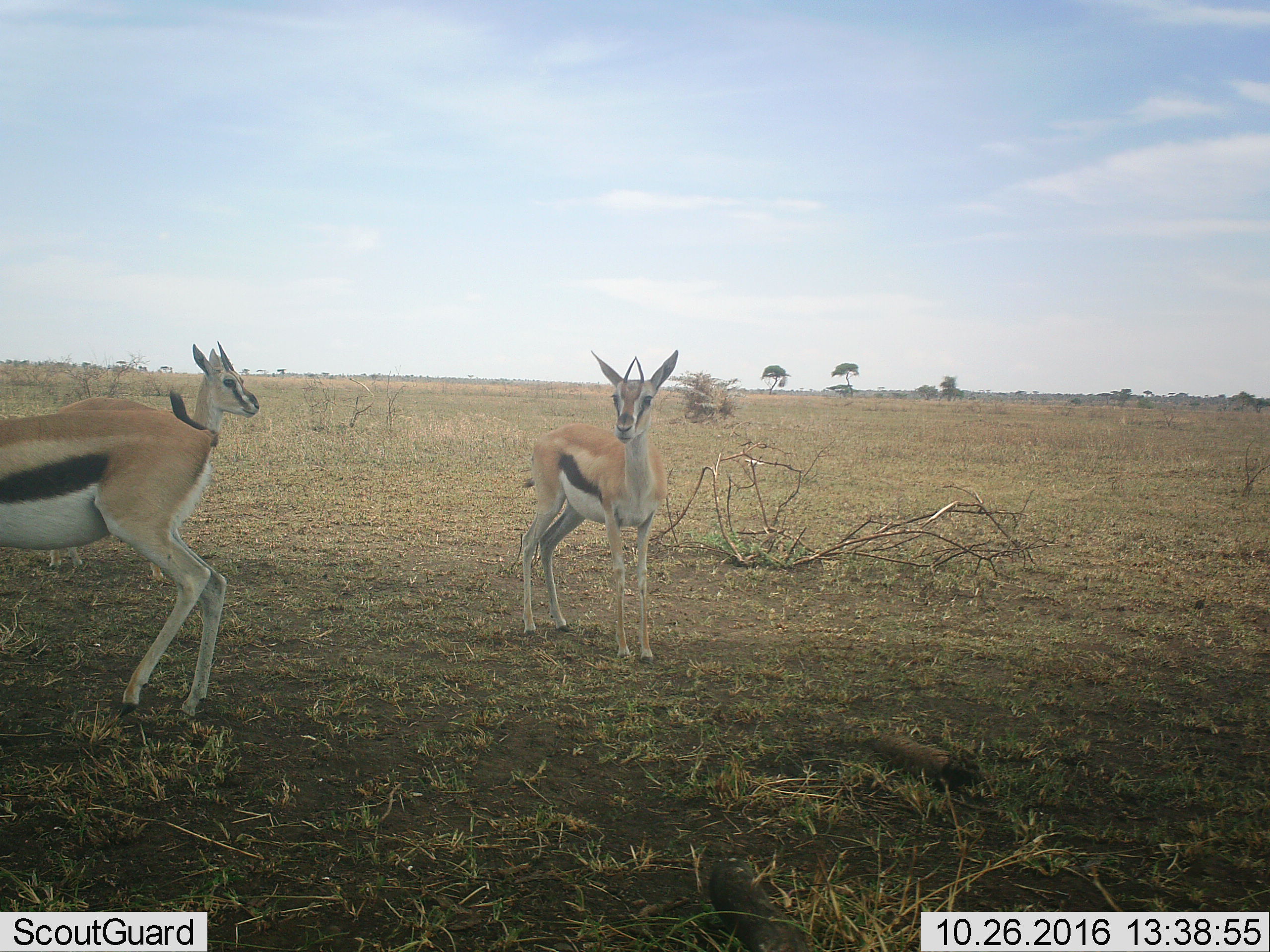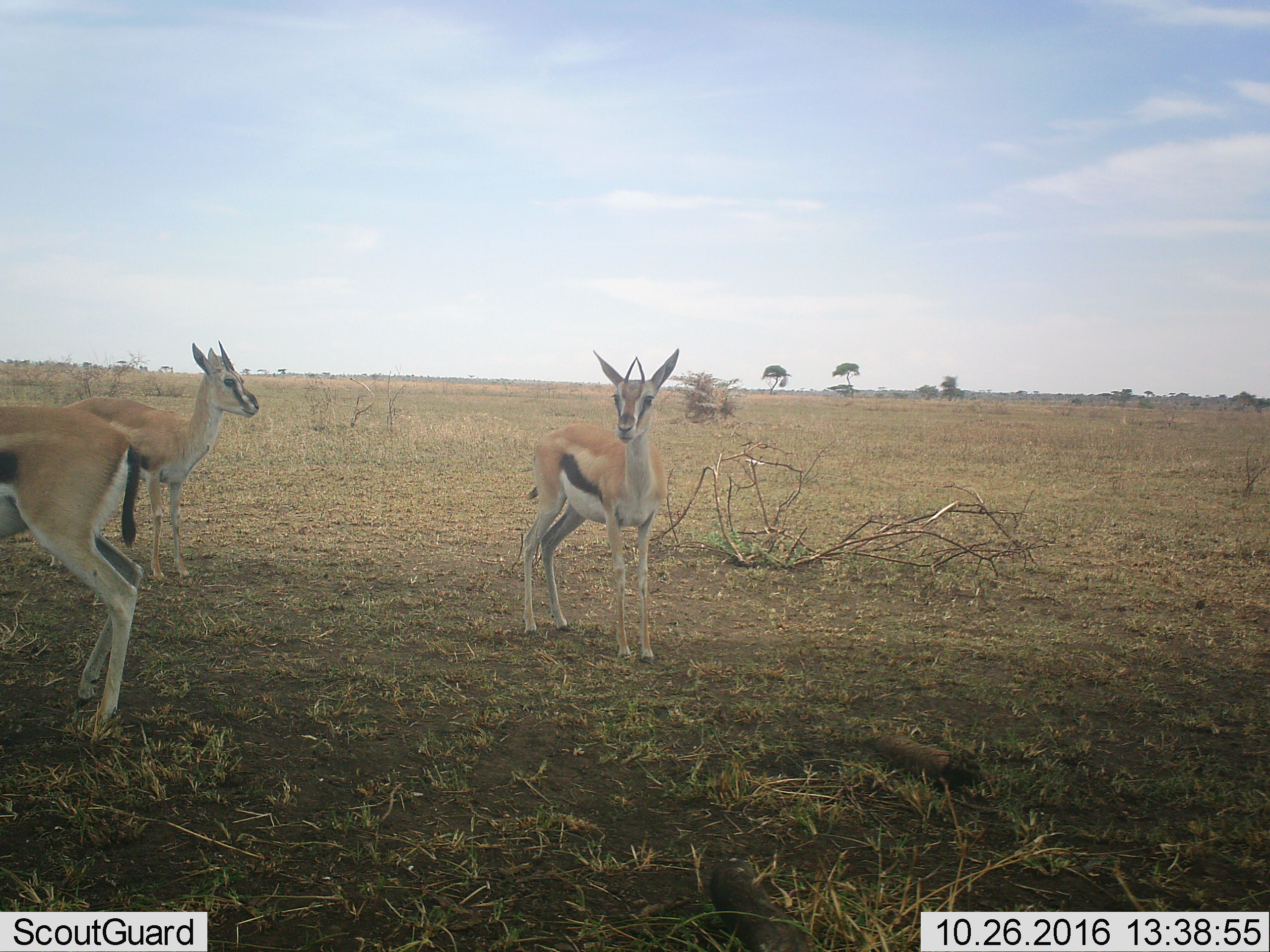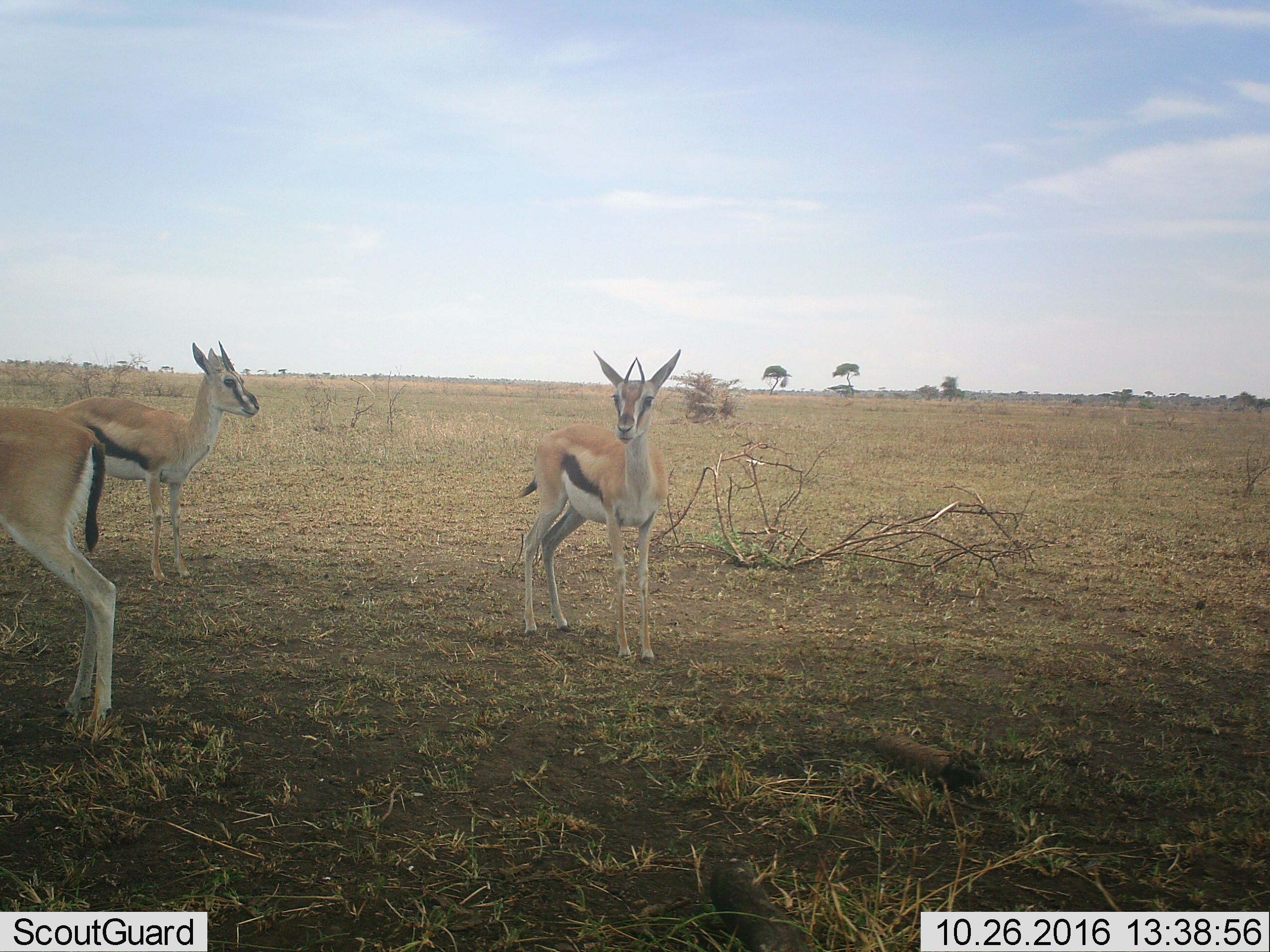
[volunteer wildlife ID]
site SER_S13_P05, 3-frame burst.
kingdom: Animalia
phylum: Chordata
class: Mammalia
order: Artiodactyla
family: Bovidae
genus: Eudorcas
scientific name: Eudorcas thomsonii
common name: thomson's gazelle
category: gazellethomsons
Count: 3.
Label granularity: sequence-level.